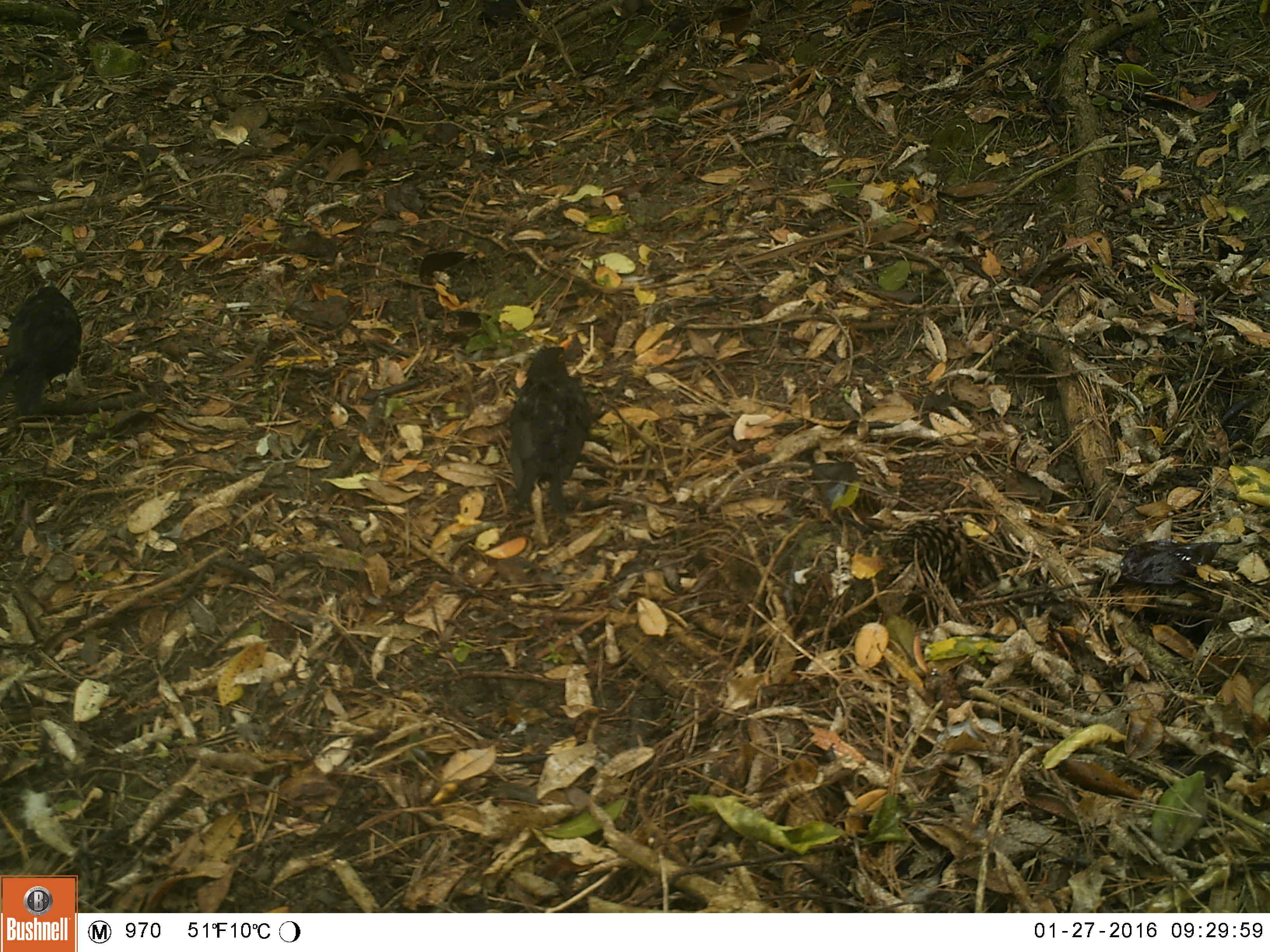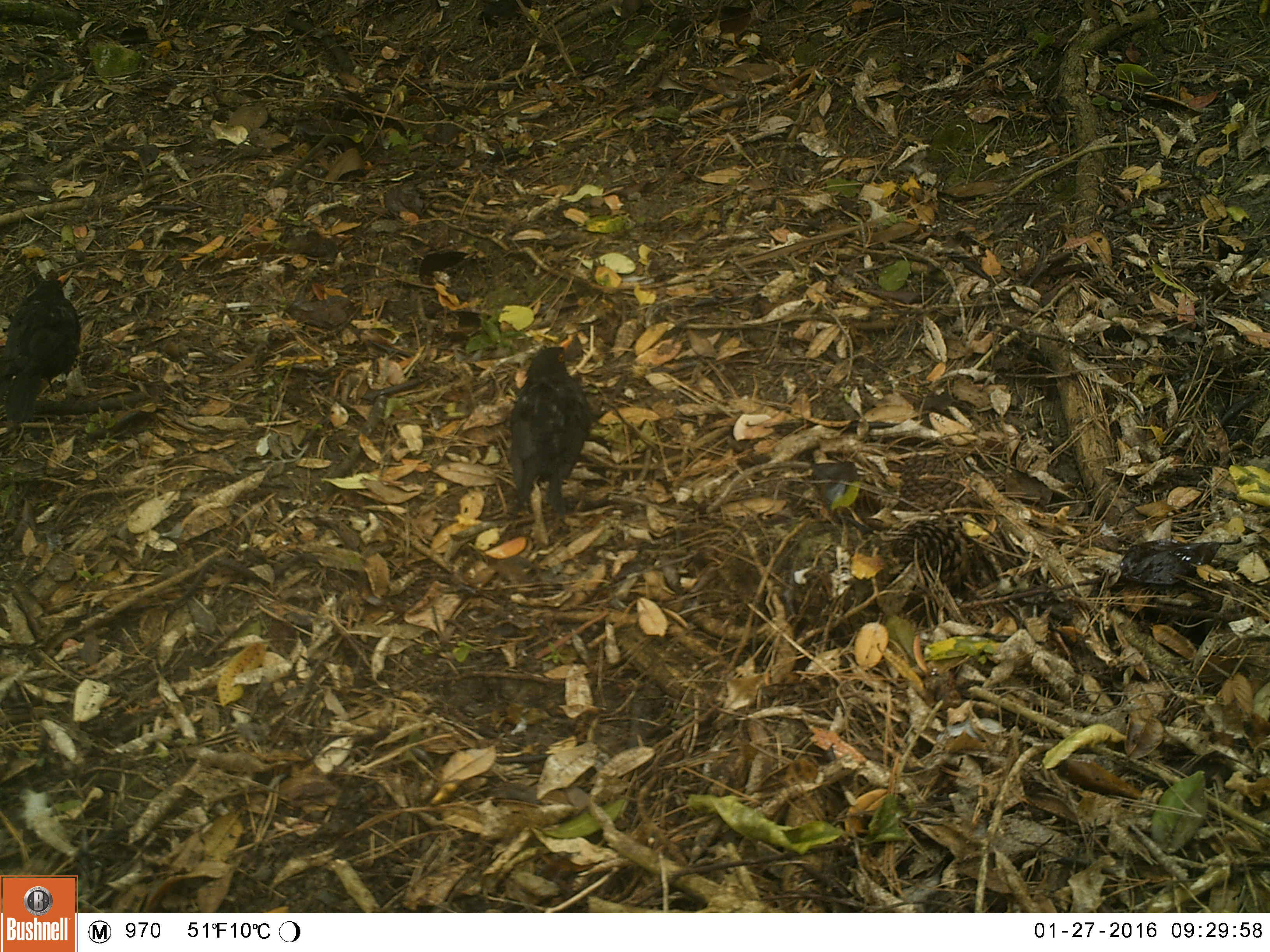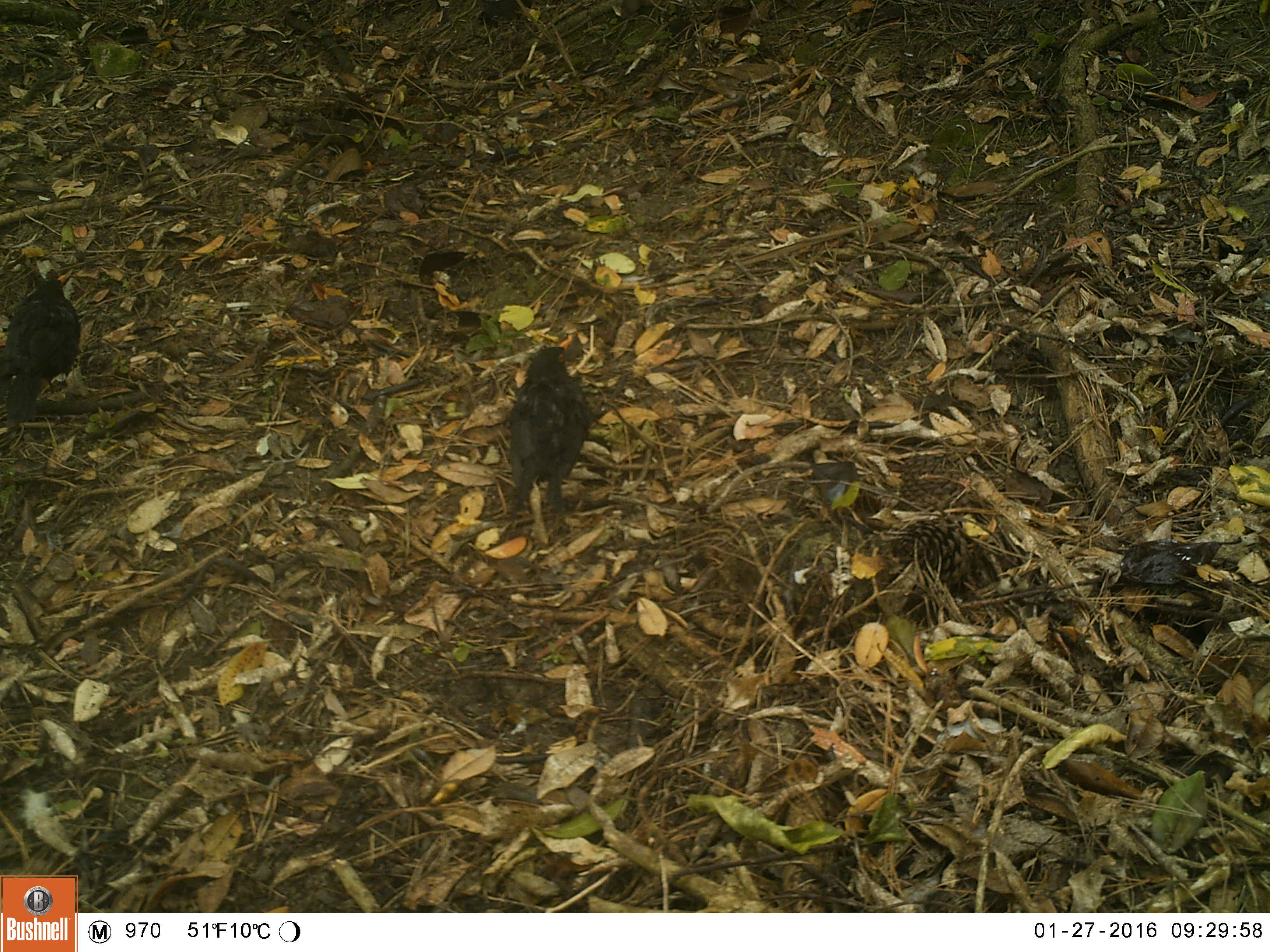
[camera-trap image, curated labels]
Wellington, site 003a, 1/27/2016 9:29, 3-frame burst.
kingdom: Animalia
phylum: Chordata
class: Aves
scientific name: Aves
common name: bird